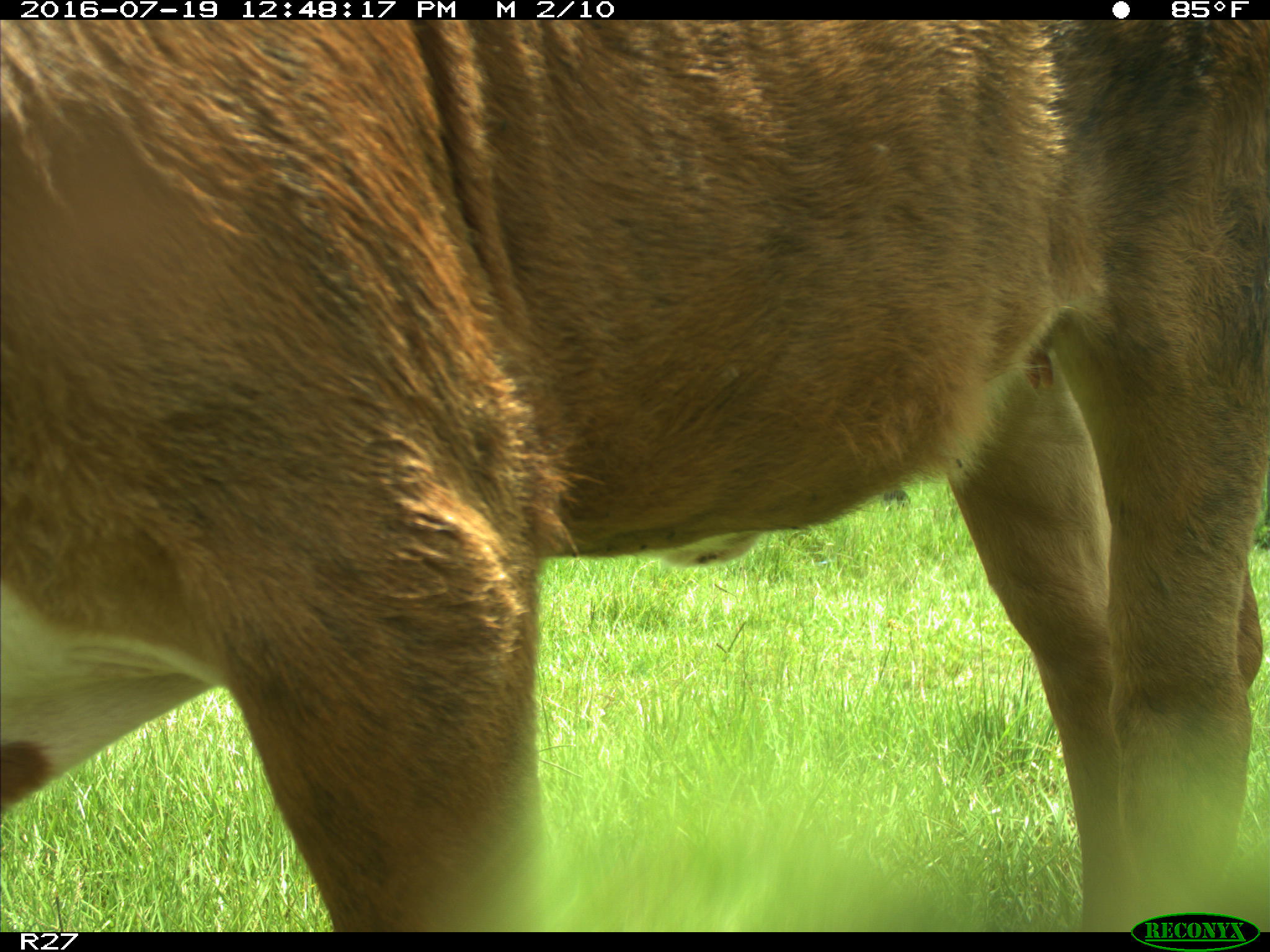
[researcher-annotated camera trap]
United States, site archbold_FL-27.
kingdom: Animalia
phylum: Chordata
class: Mammalia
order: Artiodactyla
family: Bovidae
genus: Bos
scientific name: Bos taurus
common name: domestic cow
Bos taurus (domestic cow).